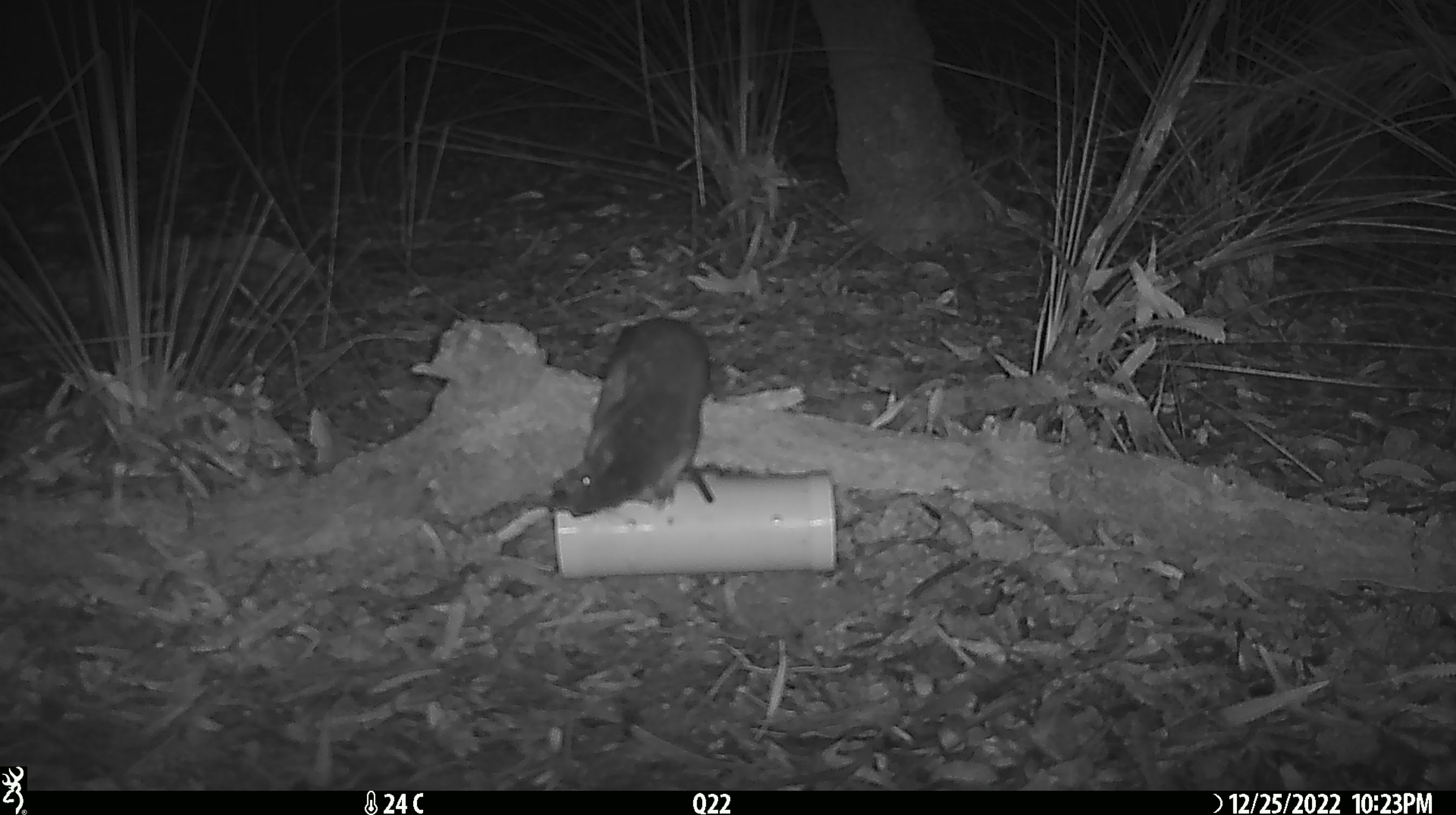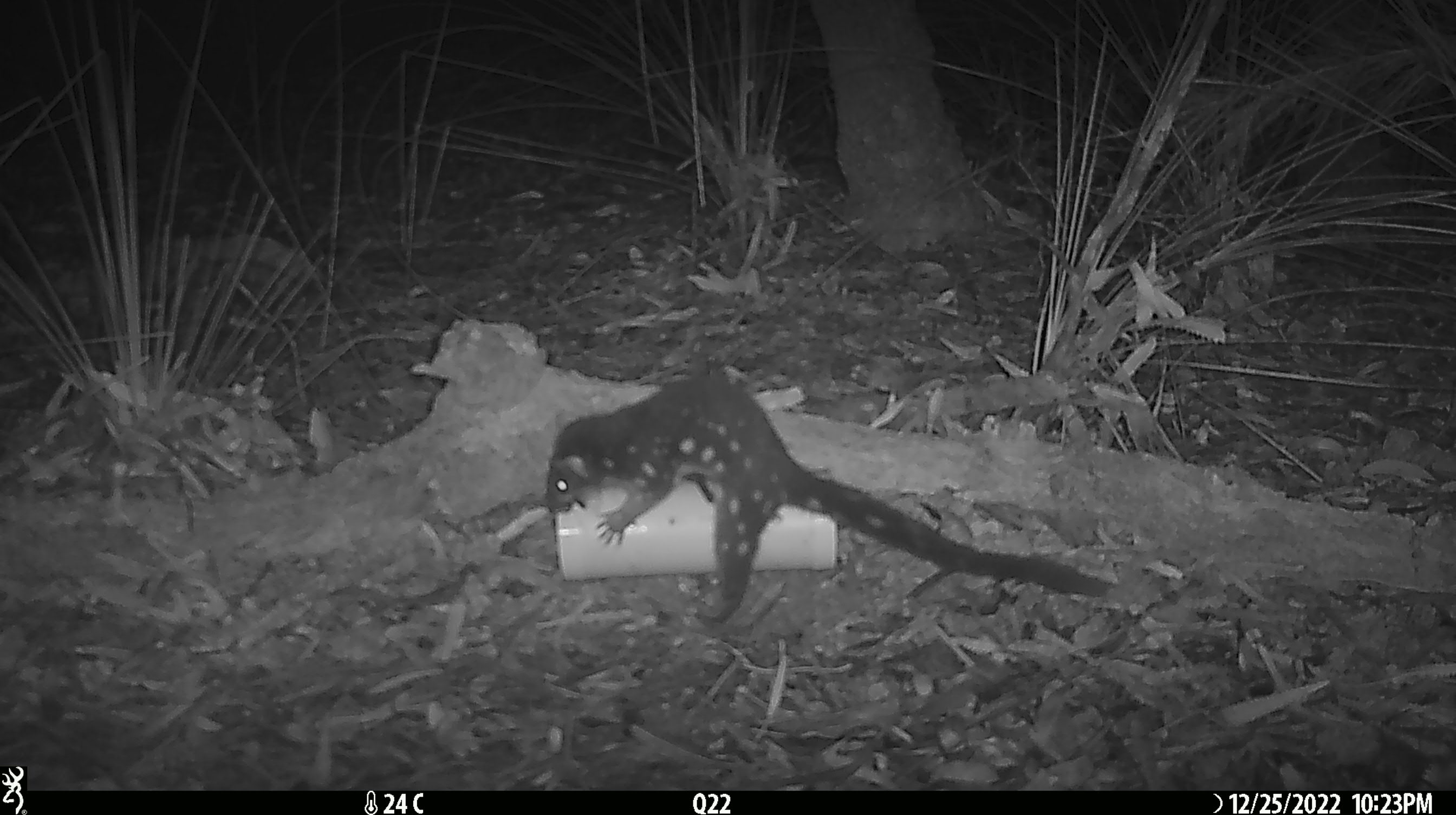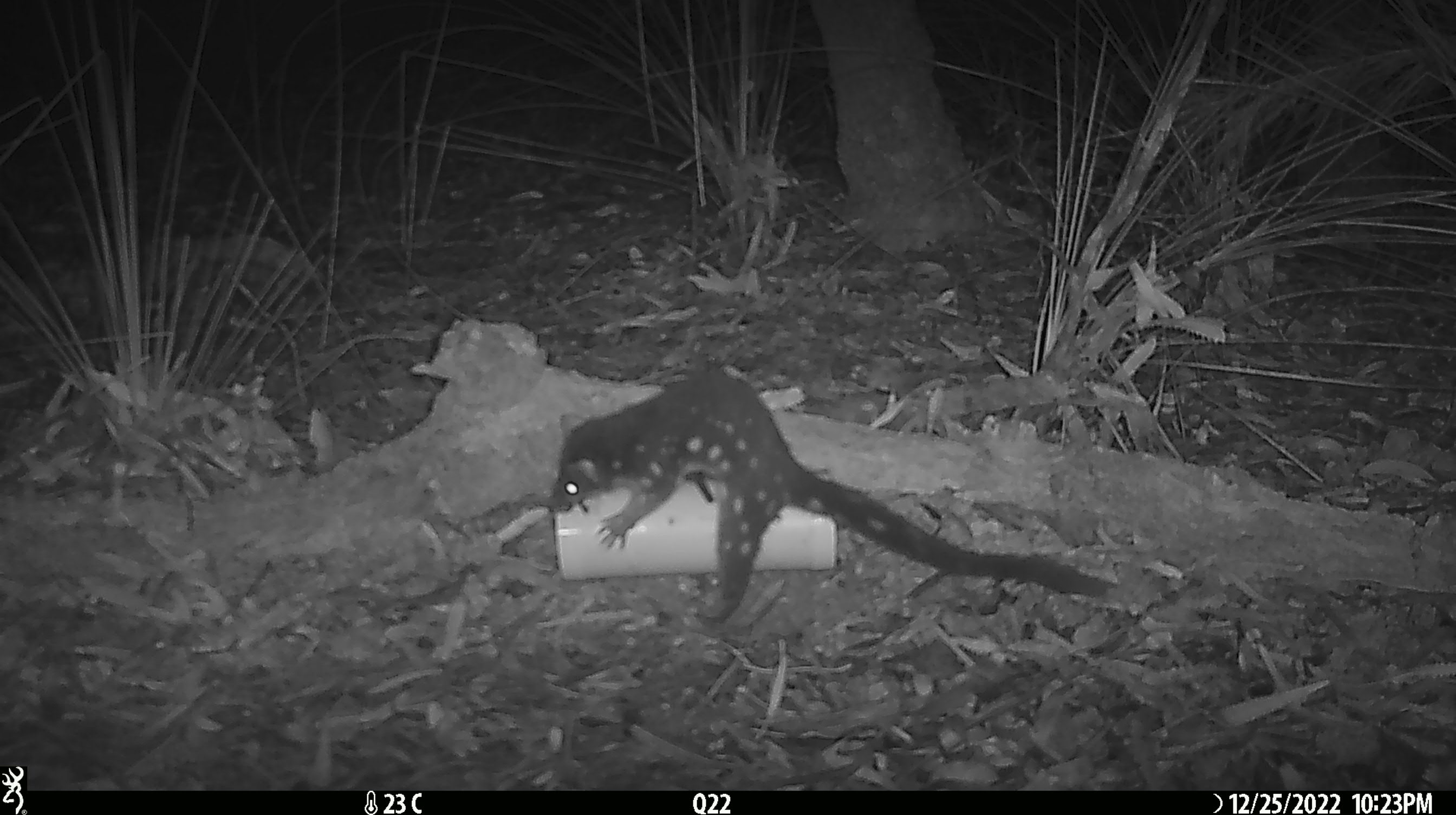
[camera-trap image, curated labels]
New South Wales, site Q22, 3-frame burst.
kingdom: Animalia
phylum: Chordata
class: Mammalia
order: Dasyuromorphia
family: Dasyuridae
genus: Dasyurus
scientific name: Dasyurus maculatus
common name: spotted-tailed quoll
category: quoll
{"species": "quoll (spotted-tailed quoll) (Dasyurus maculatus)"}